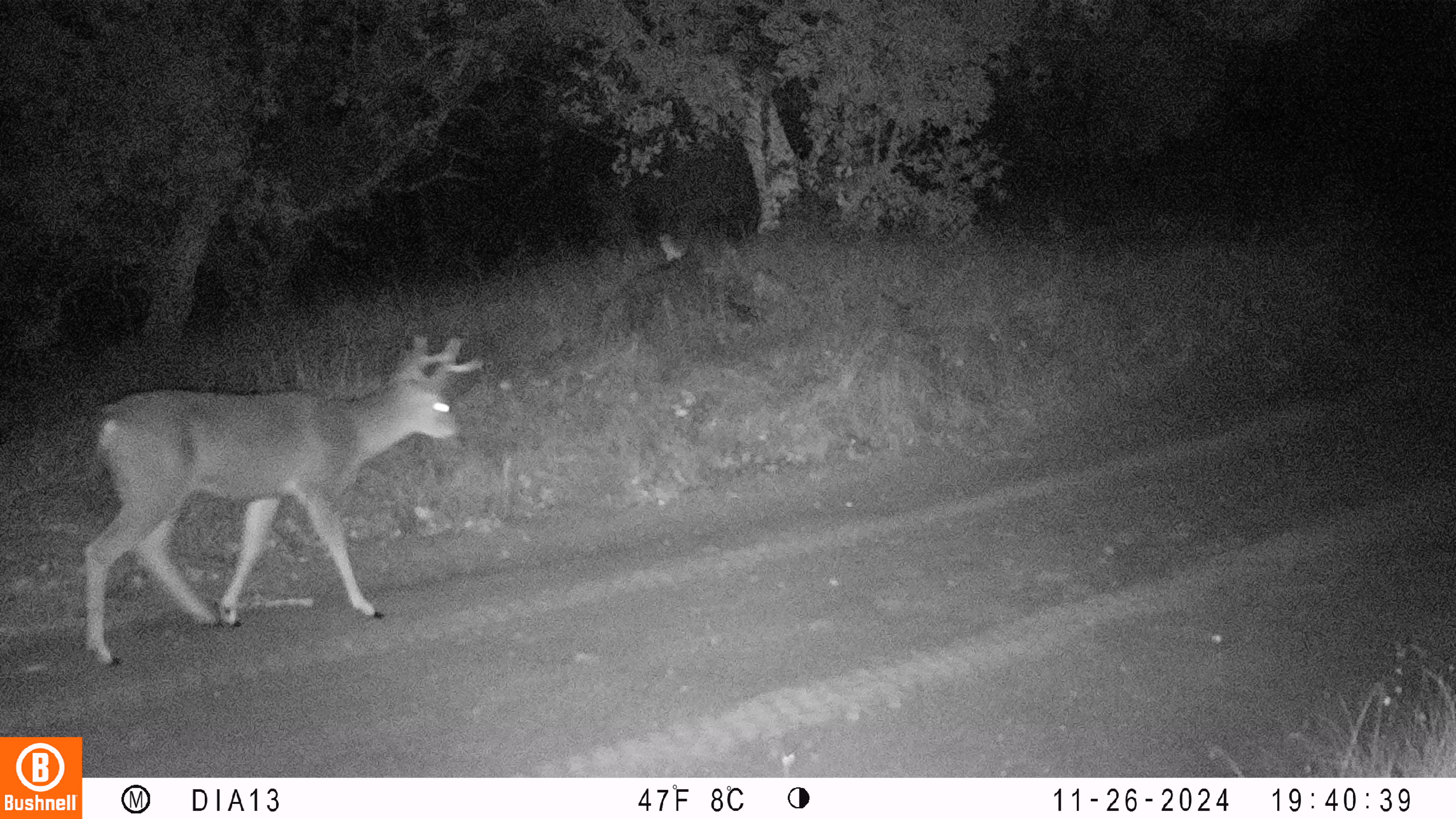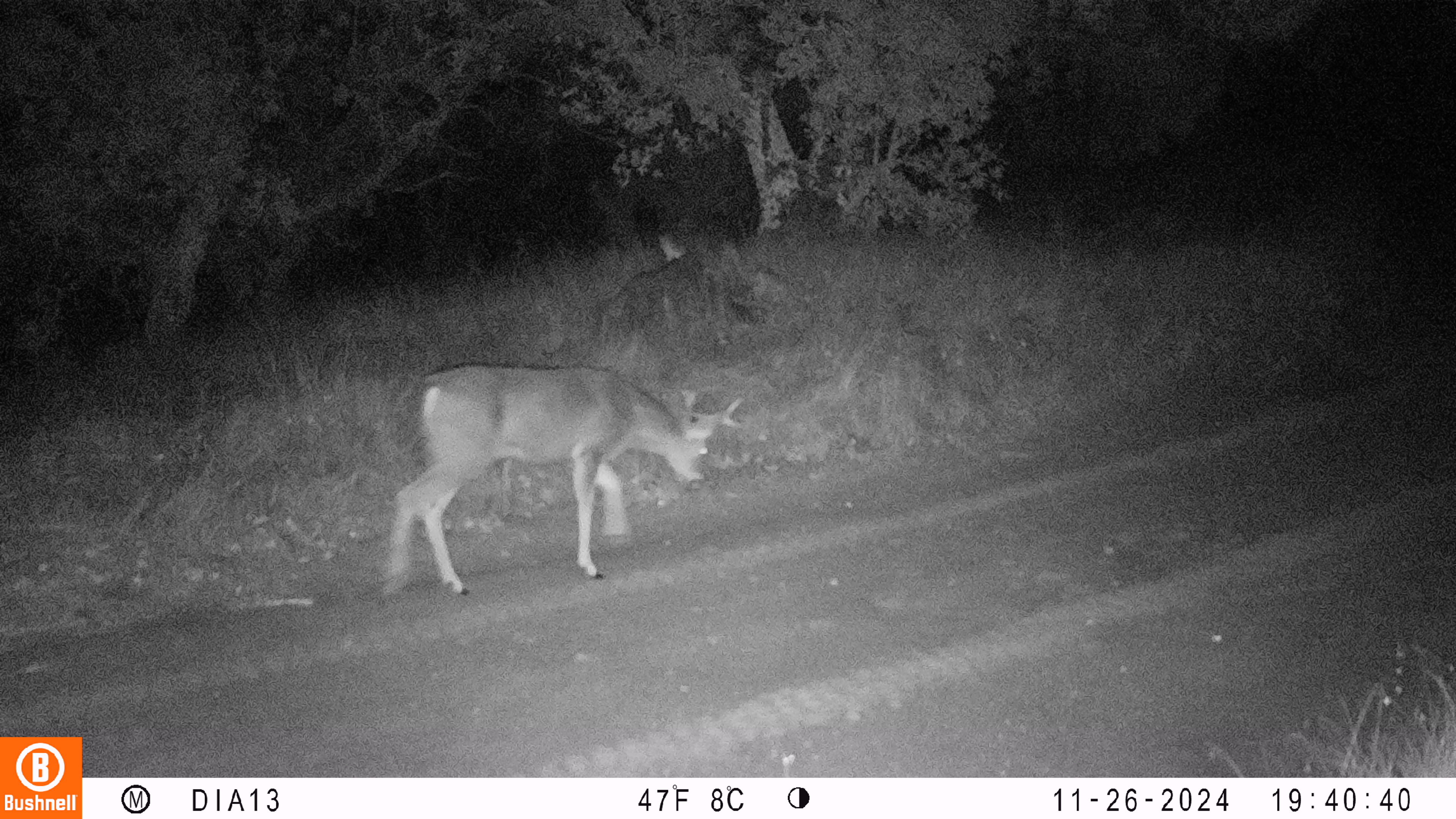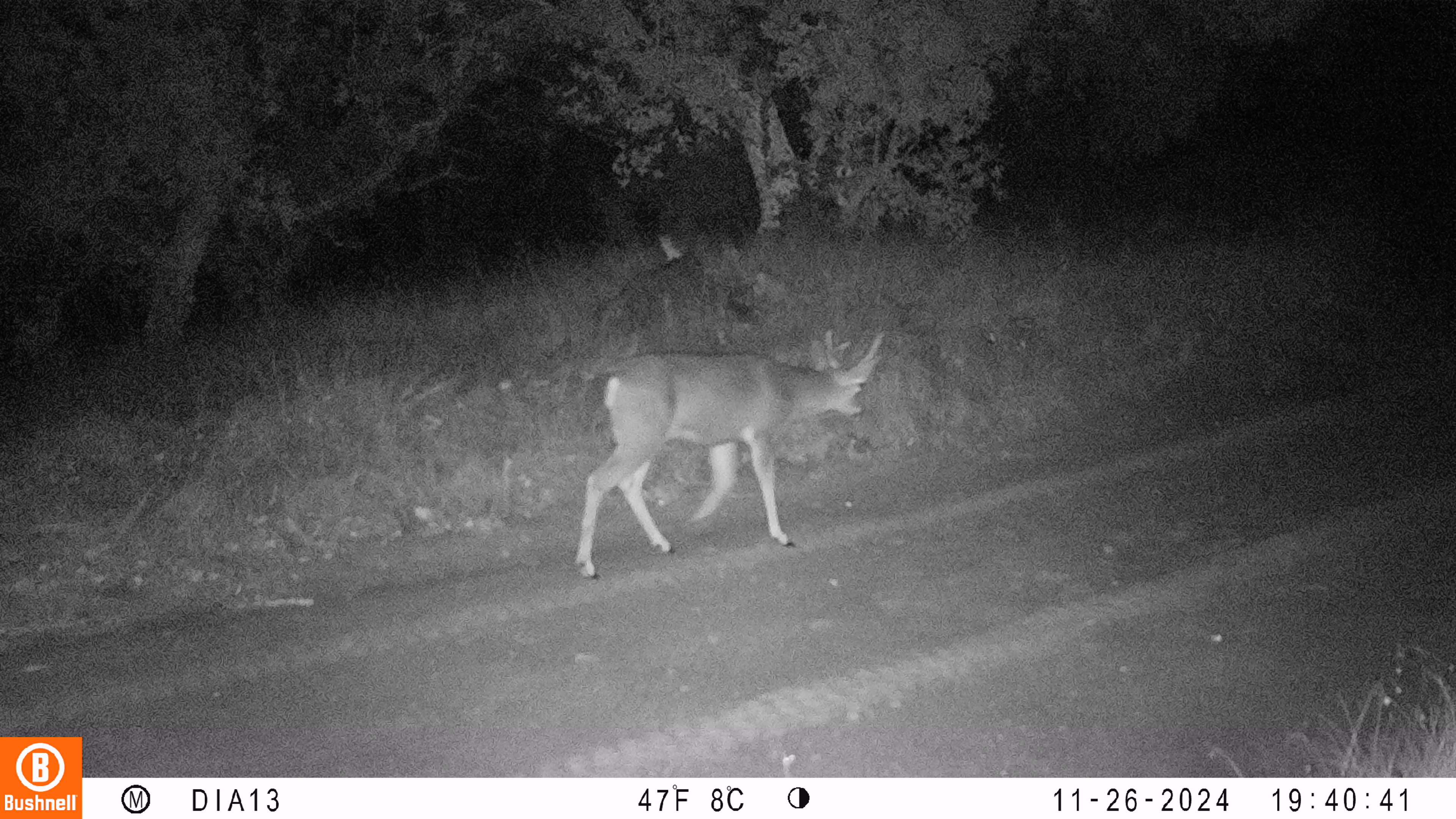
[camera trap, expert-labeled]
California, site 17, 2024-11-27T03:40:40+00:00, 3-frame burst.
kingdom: Animalia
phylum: Chordata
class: Mammalia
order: Artiodactyla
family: Cervidae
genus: Odocoileus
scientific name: Odocoileus hemionus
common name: mule deer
Mule deer (Odocoileus hemionus).